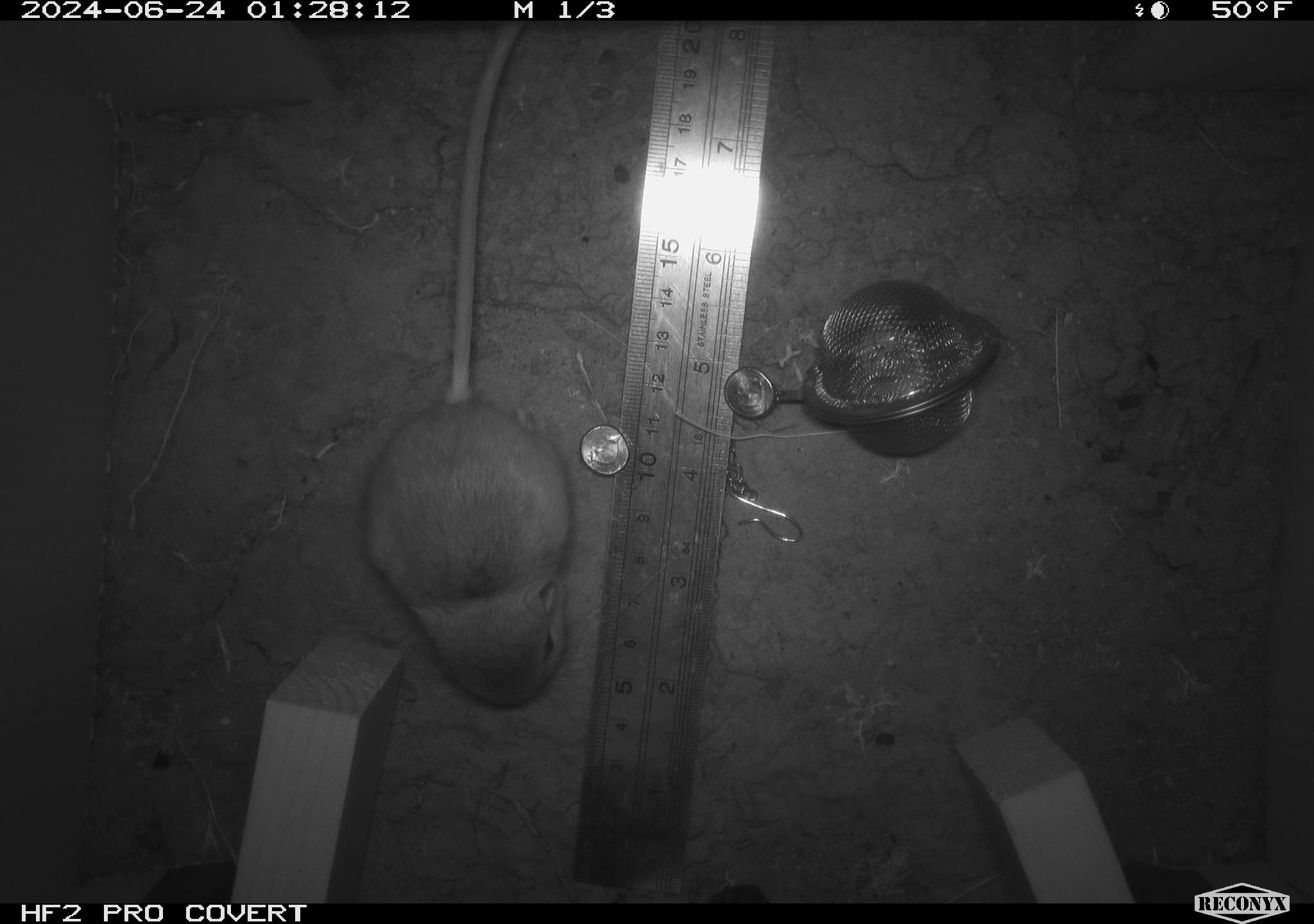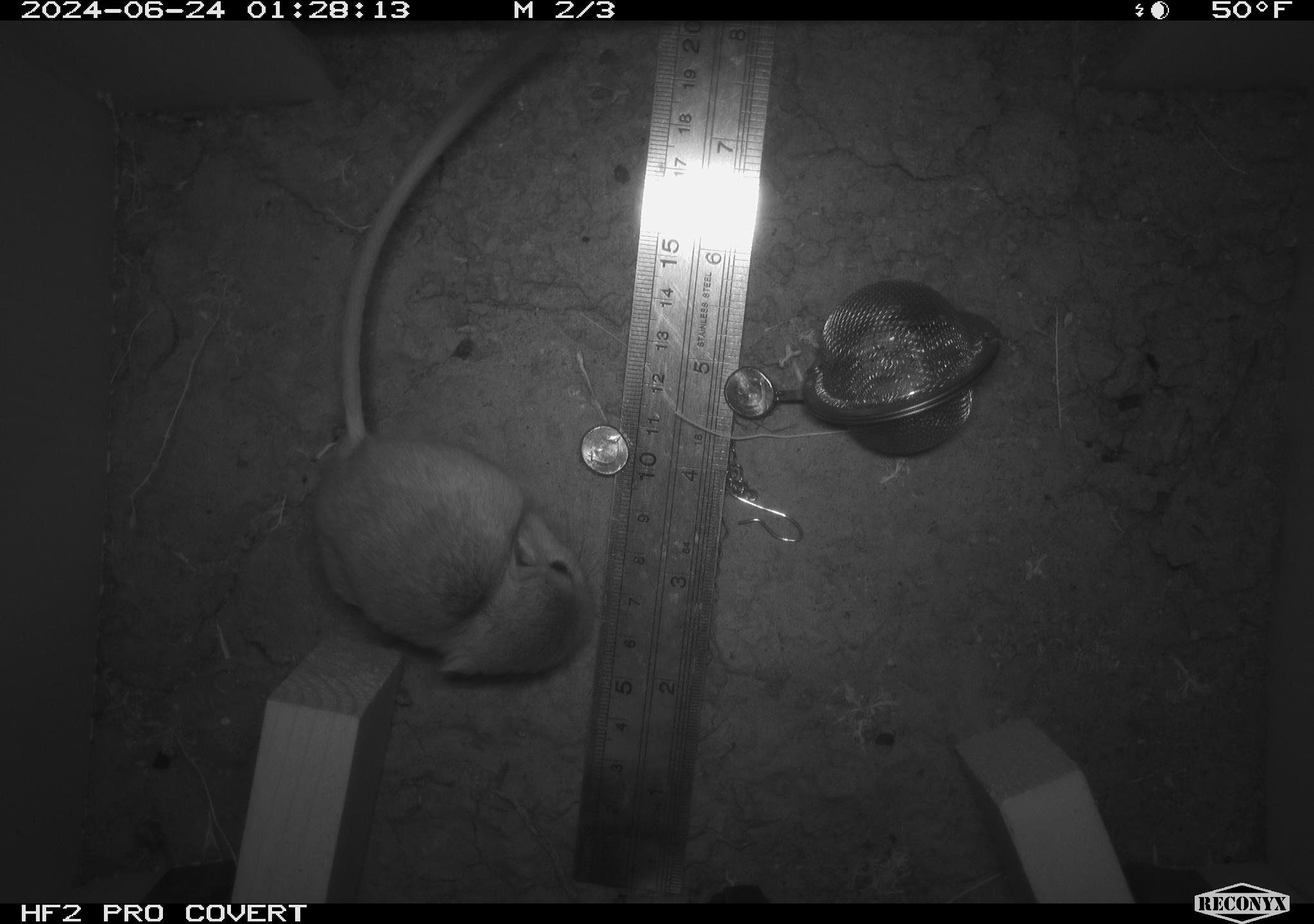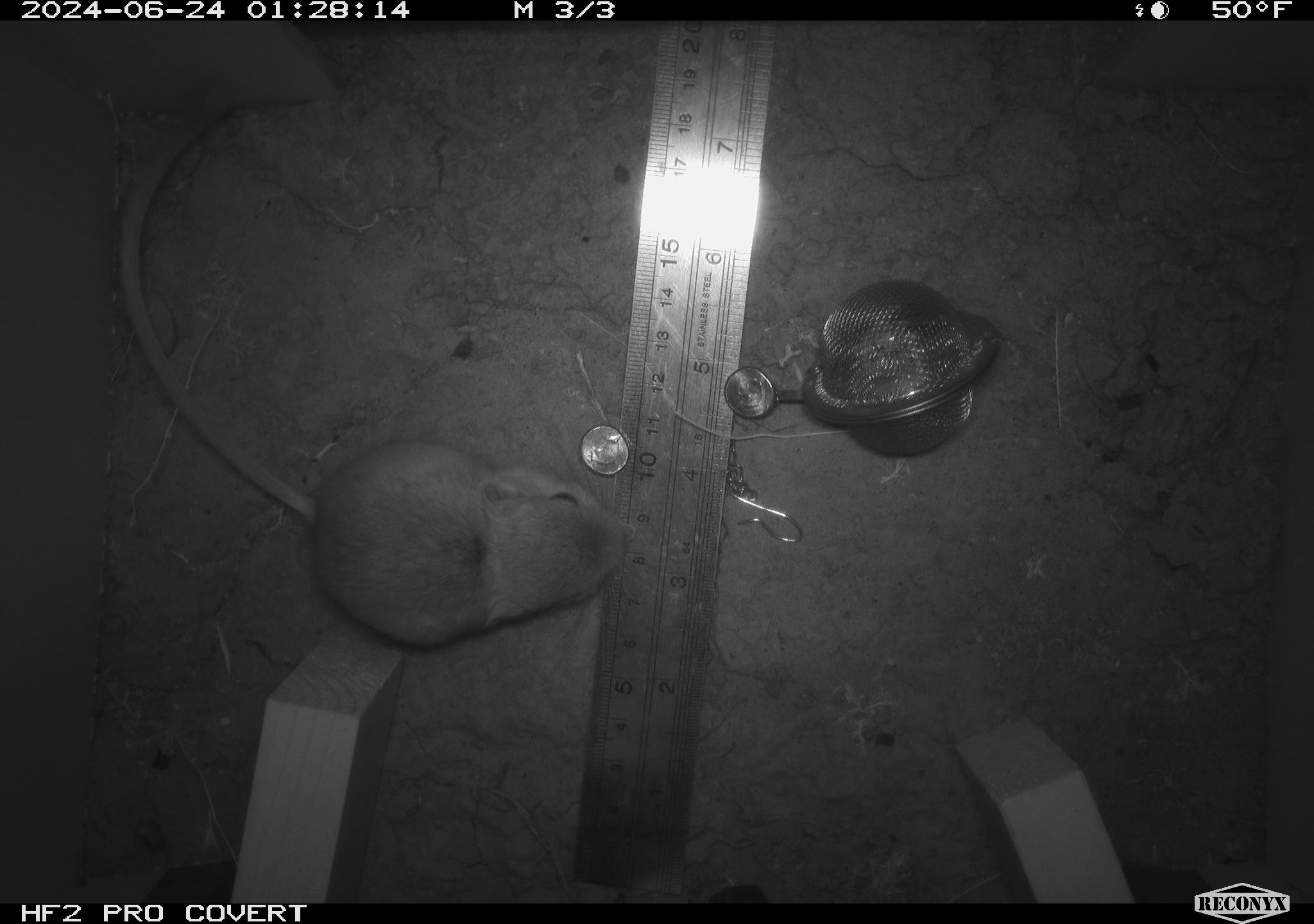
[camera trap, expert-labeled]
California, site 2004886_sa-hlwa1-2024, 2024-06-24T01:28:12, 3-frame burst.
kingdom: Animalia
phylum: Chordata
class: Mammalia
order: Rodentia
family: Heteromyidae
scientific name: Heteromyidae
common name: kangaroo rats and pocket mice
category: heteromyidae family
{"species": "heteromyidae family (kangaroo rats and pocket mice) (Heteromyidae)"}